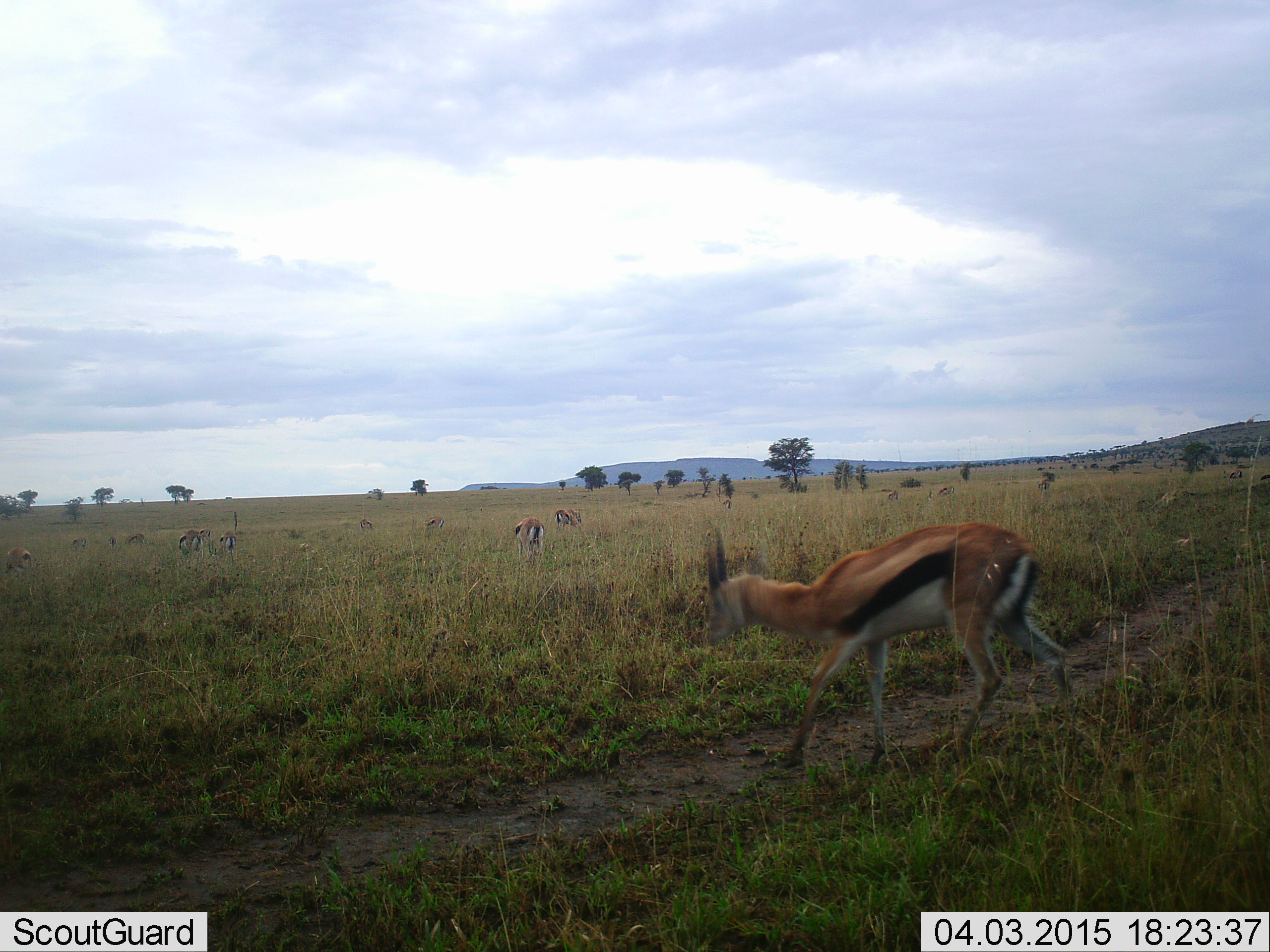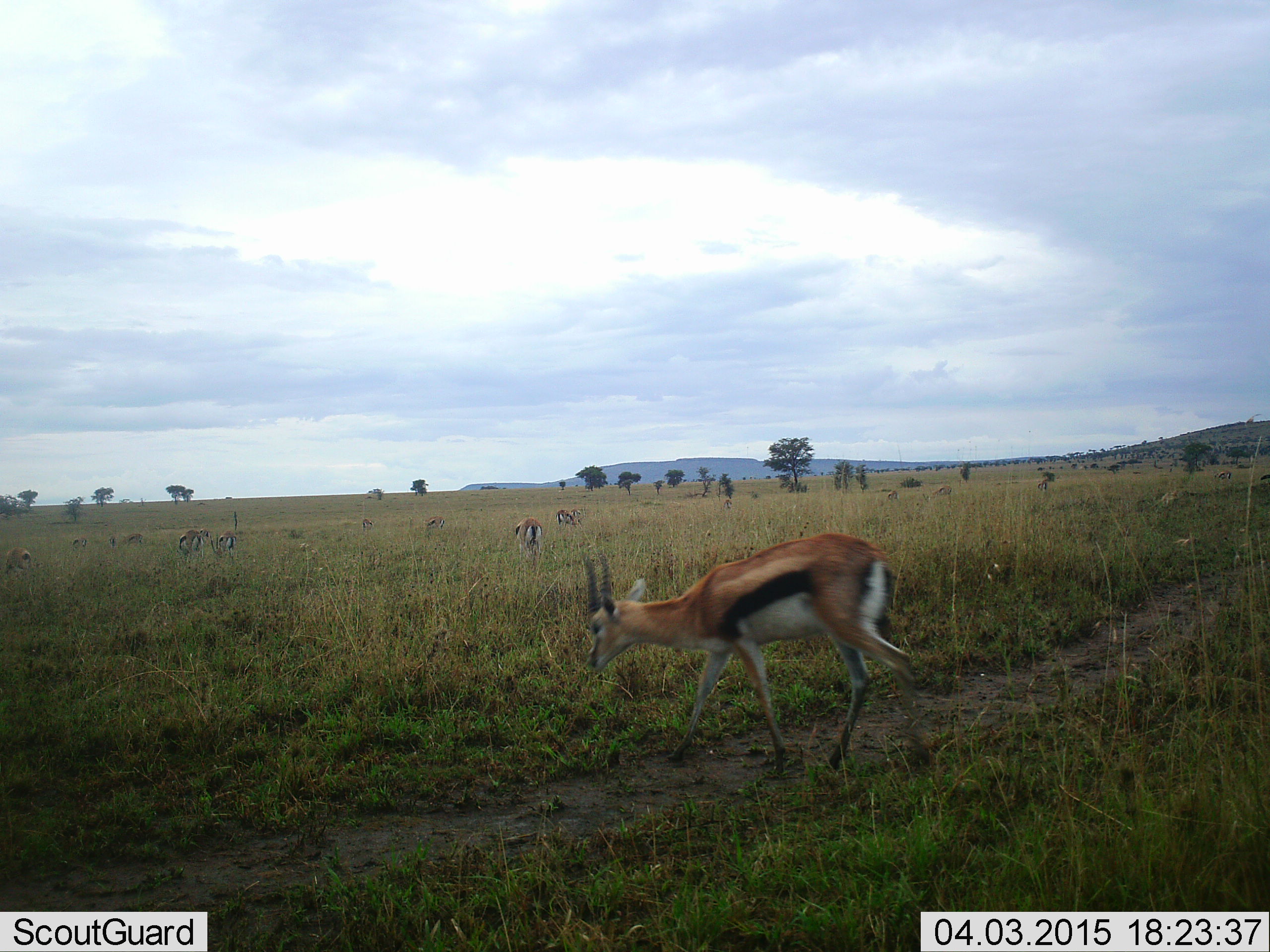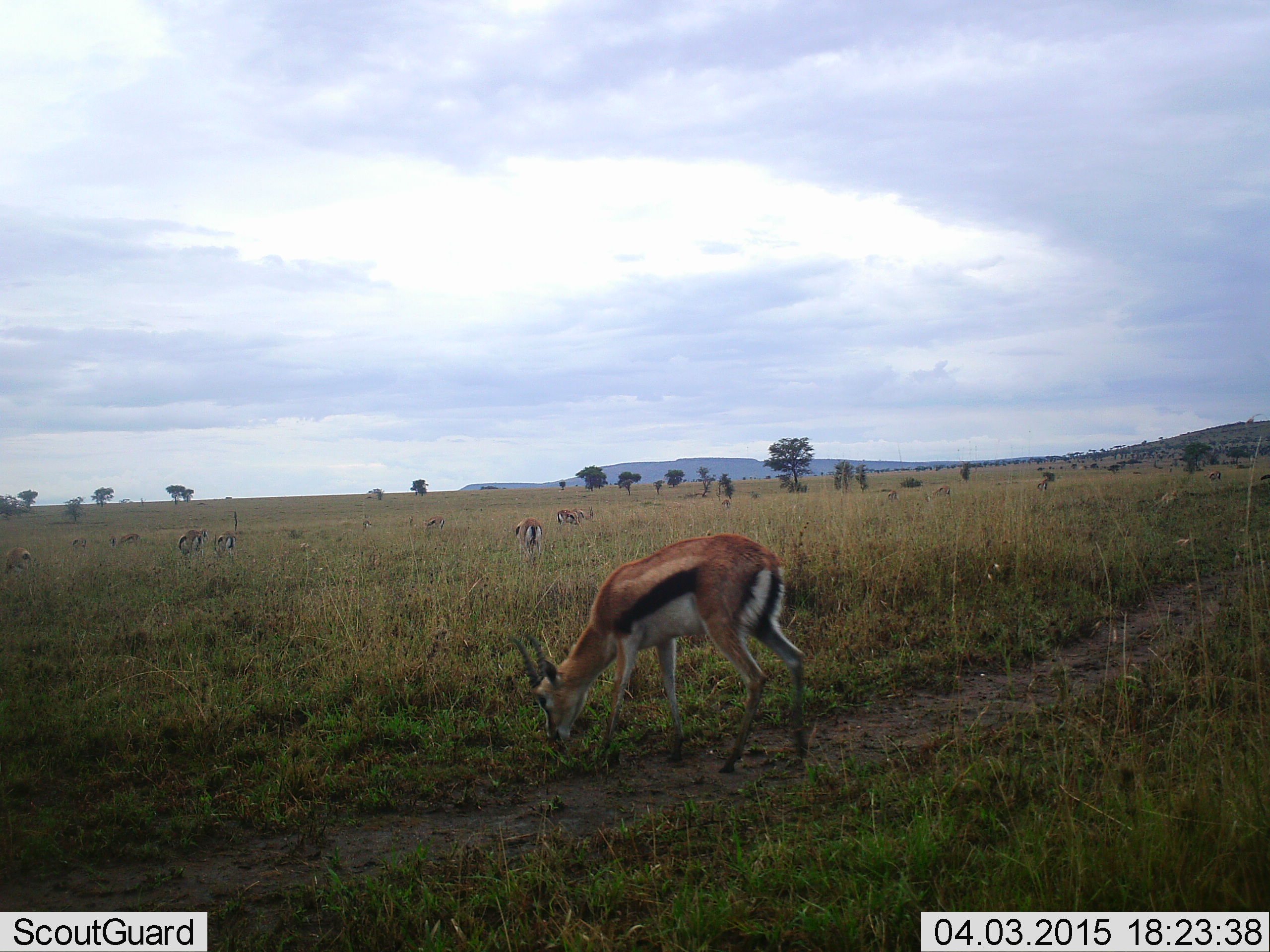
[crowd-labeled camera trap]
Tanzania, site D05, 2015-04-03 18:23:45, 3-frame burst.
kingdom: Animalia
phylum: Chordata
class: Mammalia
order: Artiodactyla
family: Bovidae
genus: Eudorcas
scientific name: Eudorcas thomsonii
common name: thomson's gazelle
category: gazellethomsons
Gazellethomsons (thomson's gazelle) (Eudorcas thomsonii), count 10. Behavior (volunteer vote fractions): standing 50%, resting 0%, moving 80%, interacting 0%. Young present (vote fraction): 0%. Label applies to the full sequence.